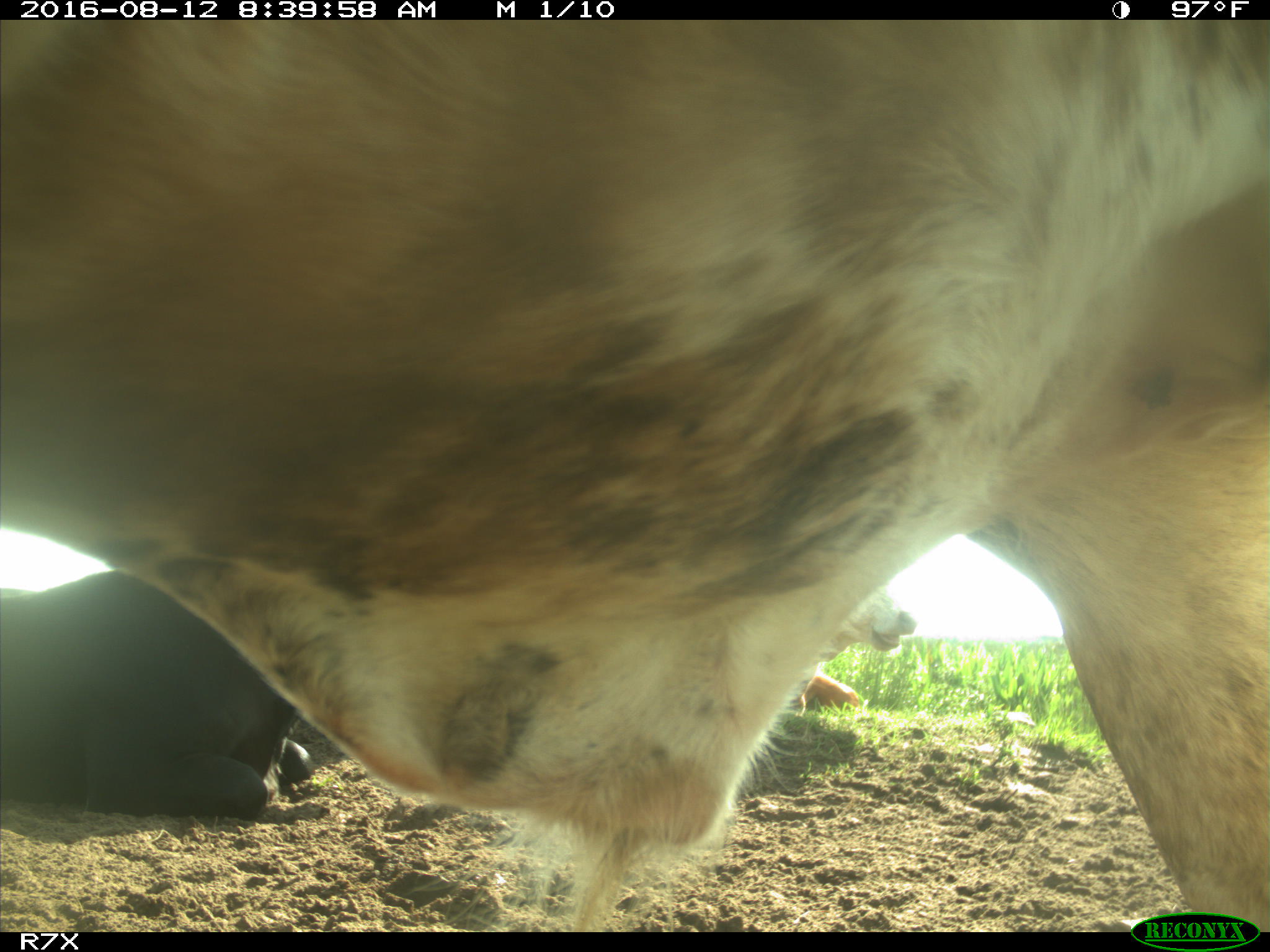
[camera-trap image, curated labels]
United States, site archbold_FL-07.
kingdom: Animalia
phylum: Chordata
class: Mammalia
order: Artiodactyla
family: Bovidae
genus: Bos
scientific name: Bos taurus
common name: domestic cow